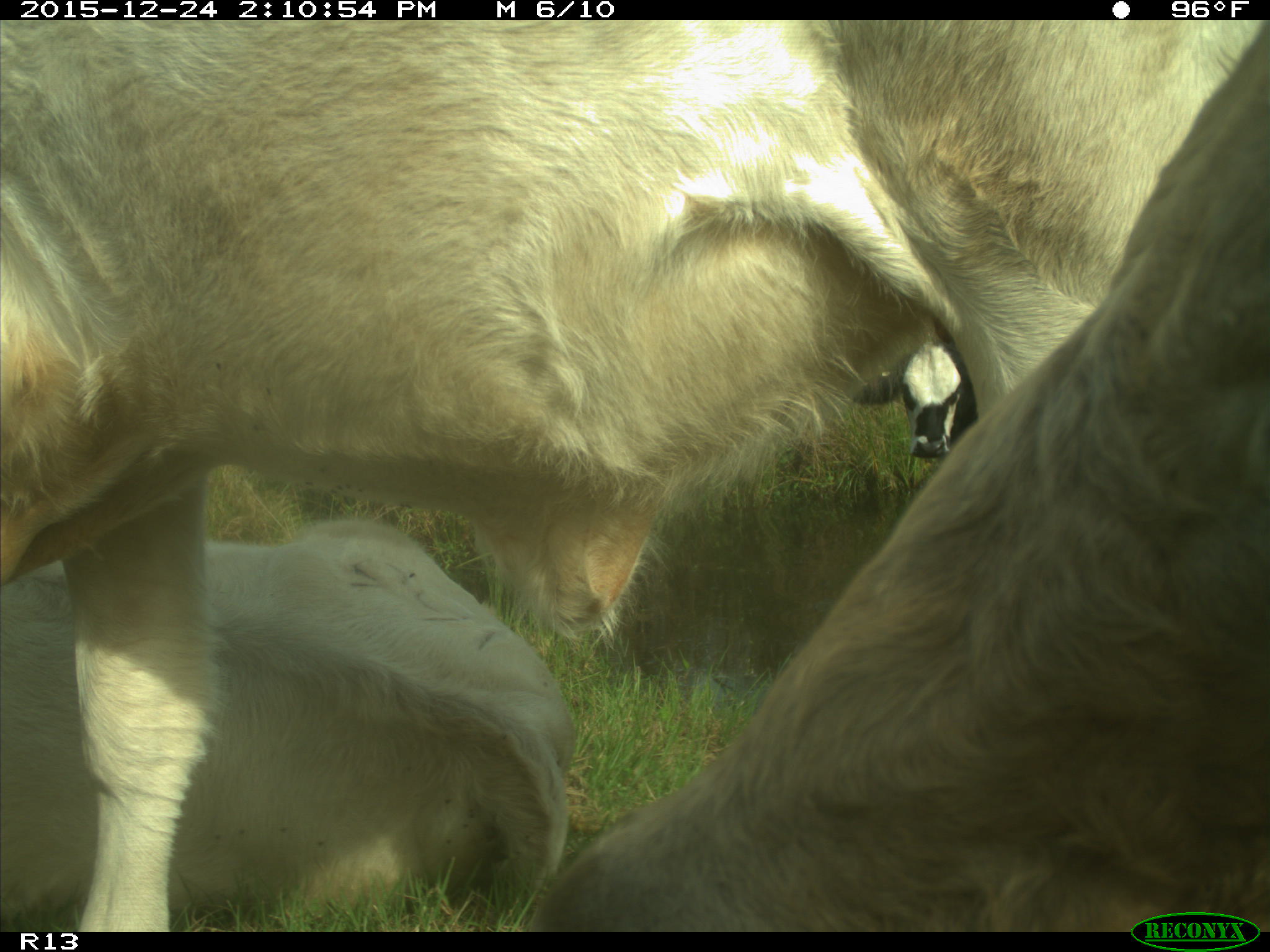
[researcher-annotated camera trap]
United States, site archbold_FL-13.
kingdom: Animalia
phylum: Chordata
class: Mammalia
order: Artiodactyla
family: Bovidae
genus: Bos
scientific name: Bos taurus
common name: domestic cow